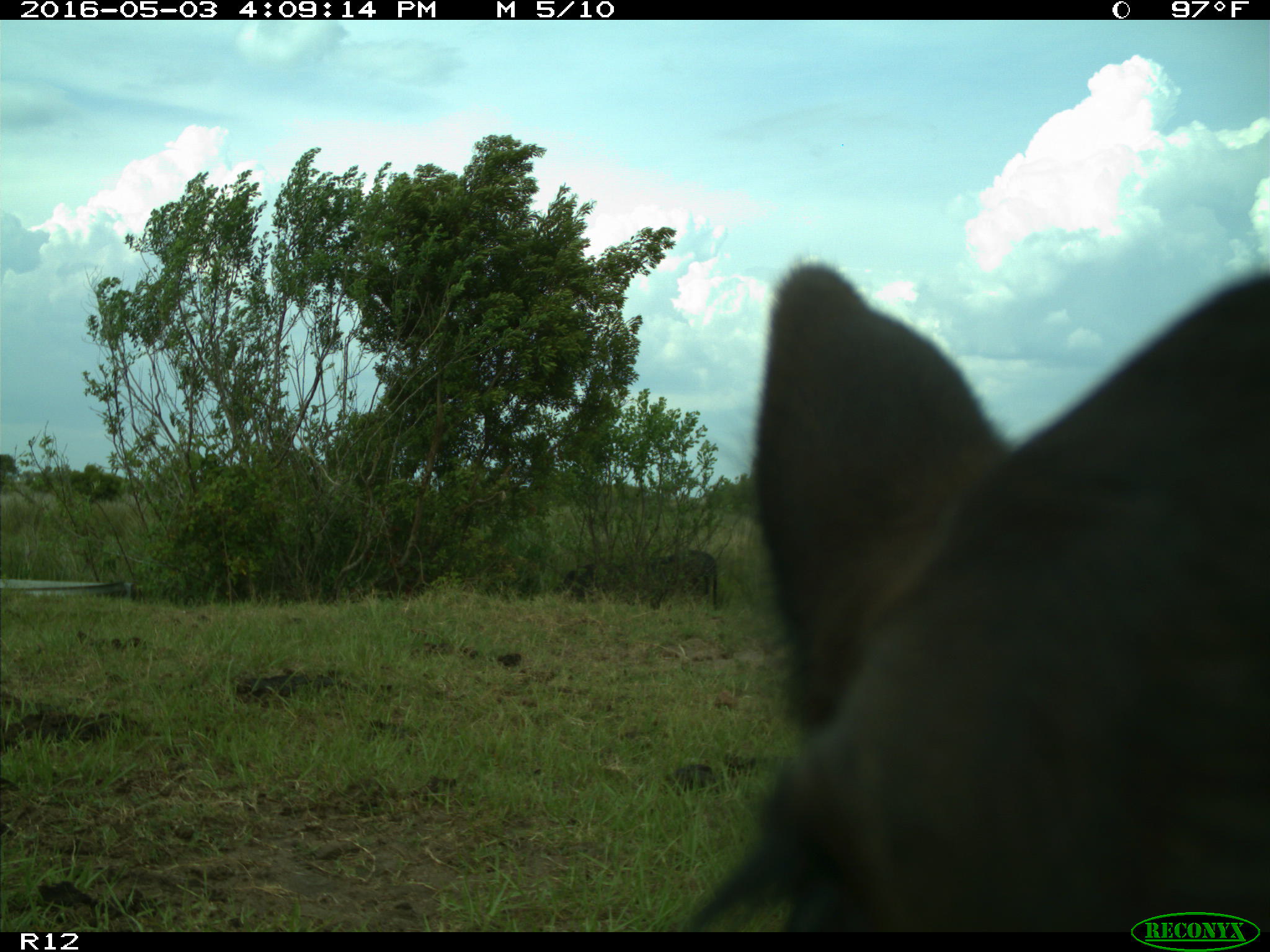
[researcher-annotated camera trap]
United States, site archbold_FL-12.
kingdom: Animalia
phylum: Chordata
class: Mammalia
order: Artiodactyla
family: Bovidae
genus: Bos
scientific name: Bos taurus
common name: domestic cow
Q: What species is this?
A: Bos taurus (domestic cow).